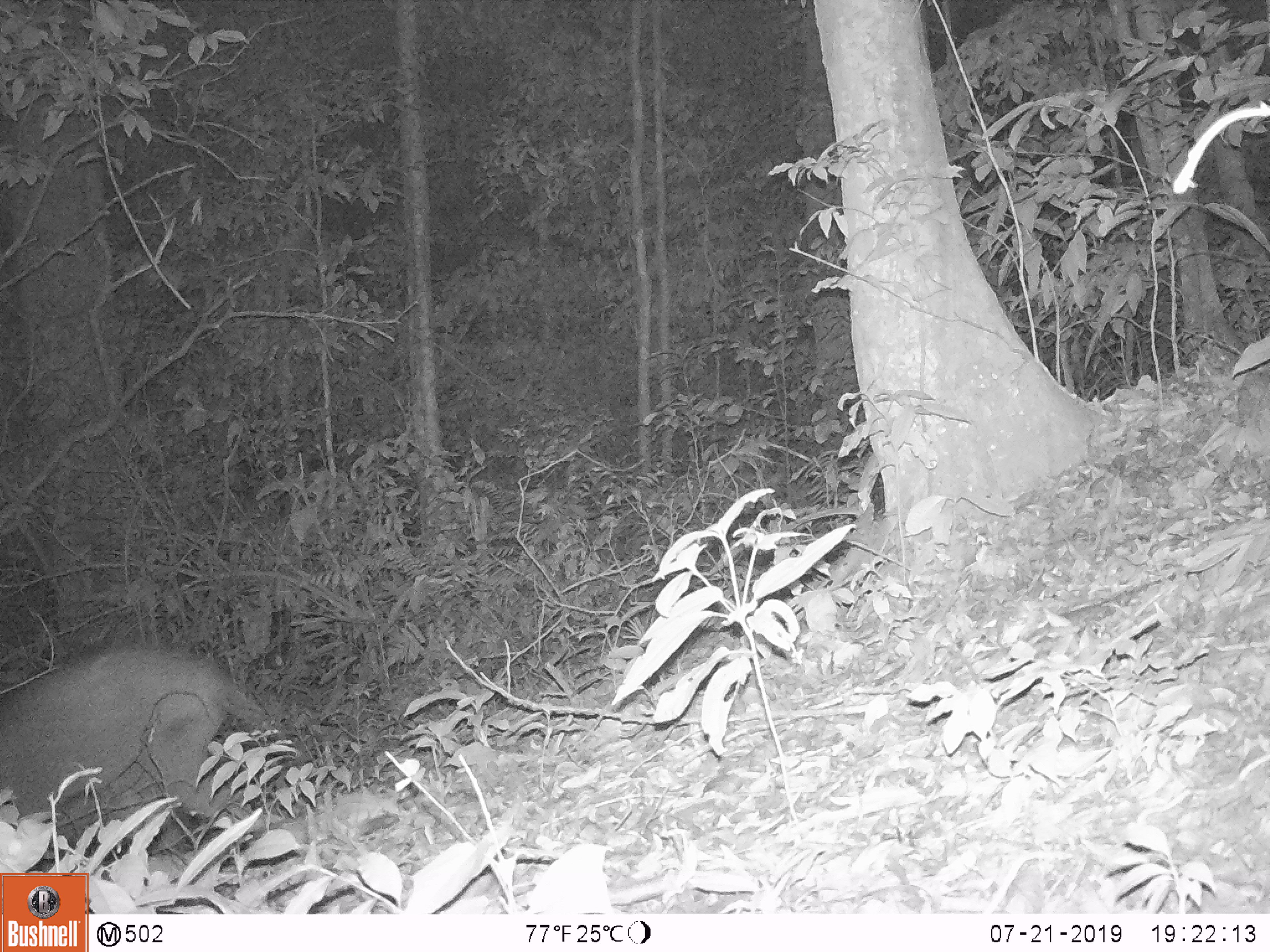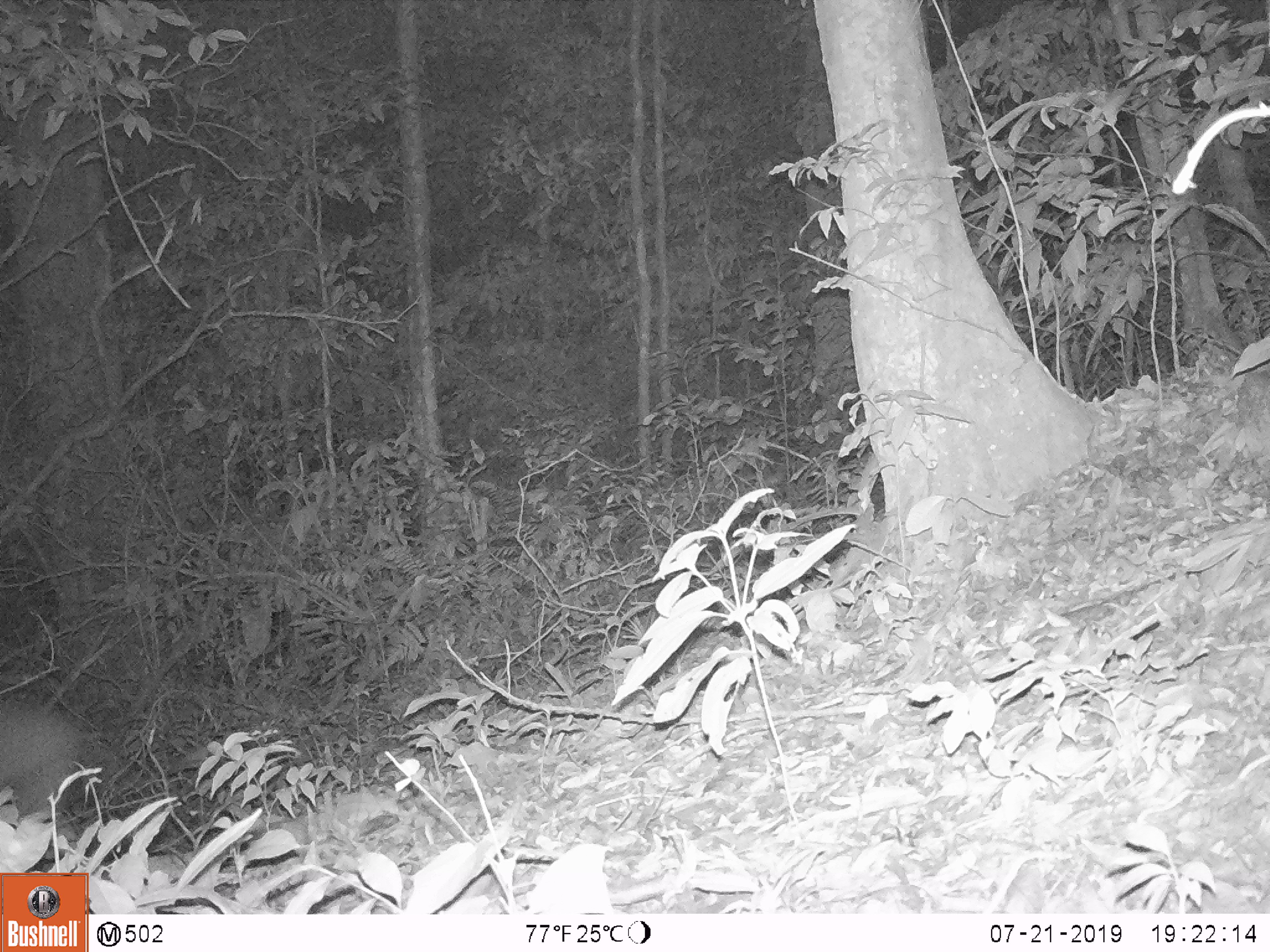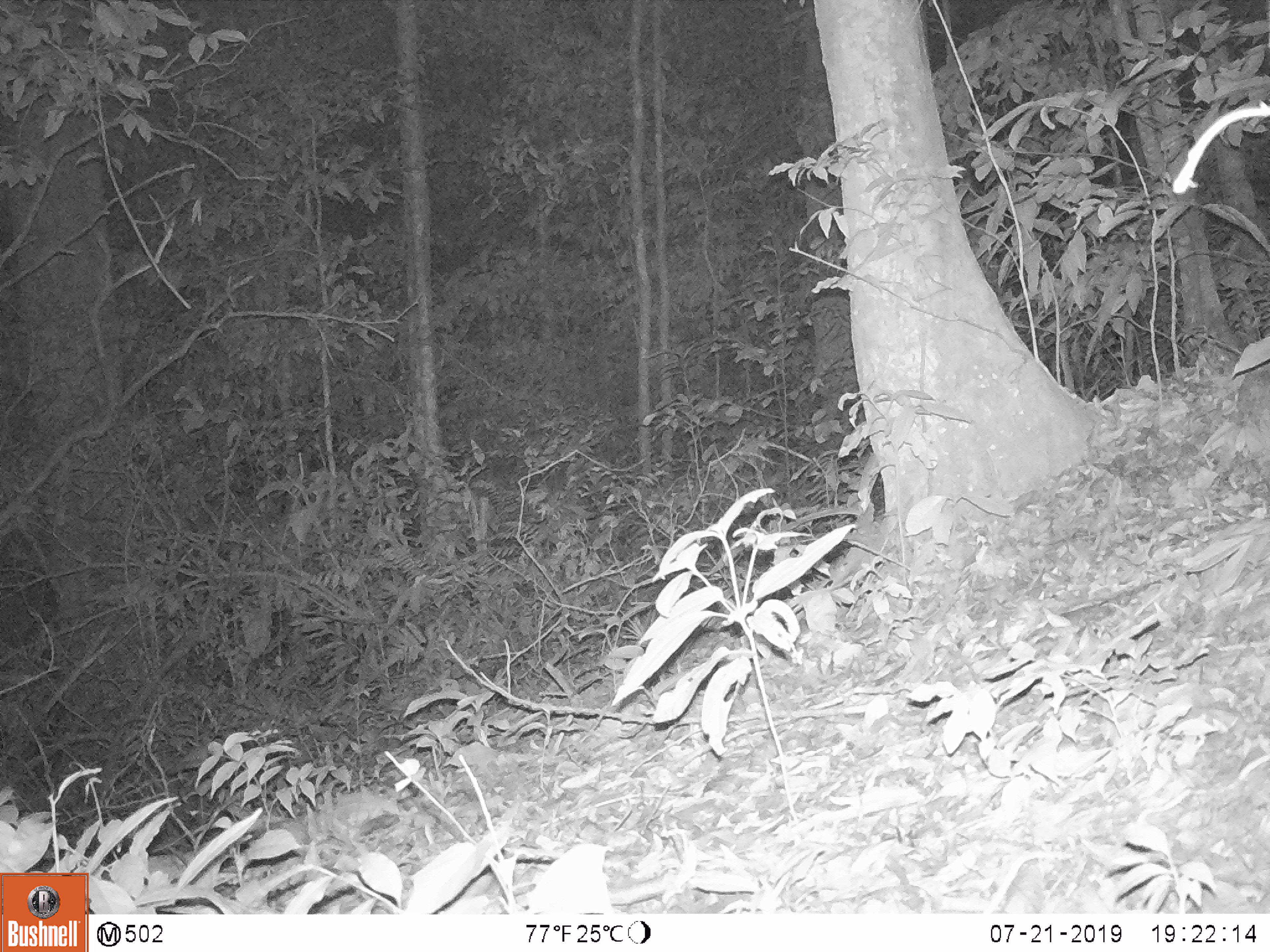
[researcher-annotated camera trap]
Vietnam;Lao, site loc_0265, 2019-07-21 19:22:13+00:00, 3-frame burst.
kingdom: Animalia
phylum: Chordata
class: Mammalia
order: Artiodactyla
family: Suidae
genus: Sus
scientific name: Sus scrofa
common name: eurasian wild pig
Eurasian wild pig (Sus scrofa). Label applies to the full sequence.